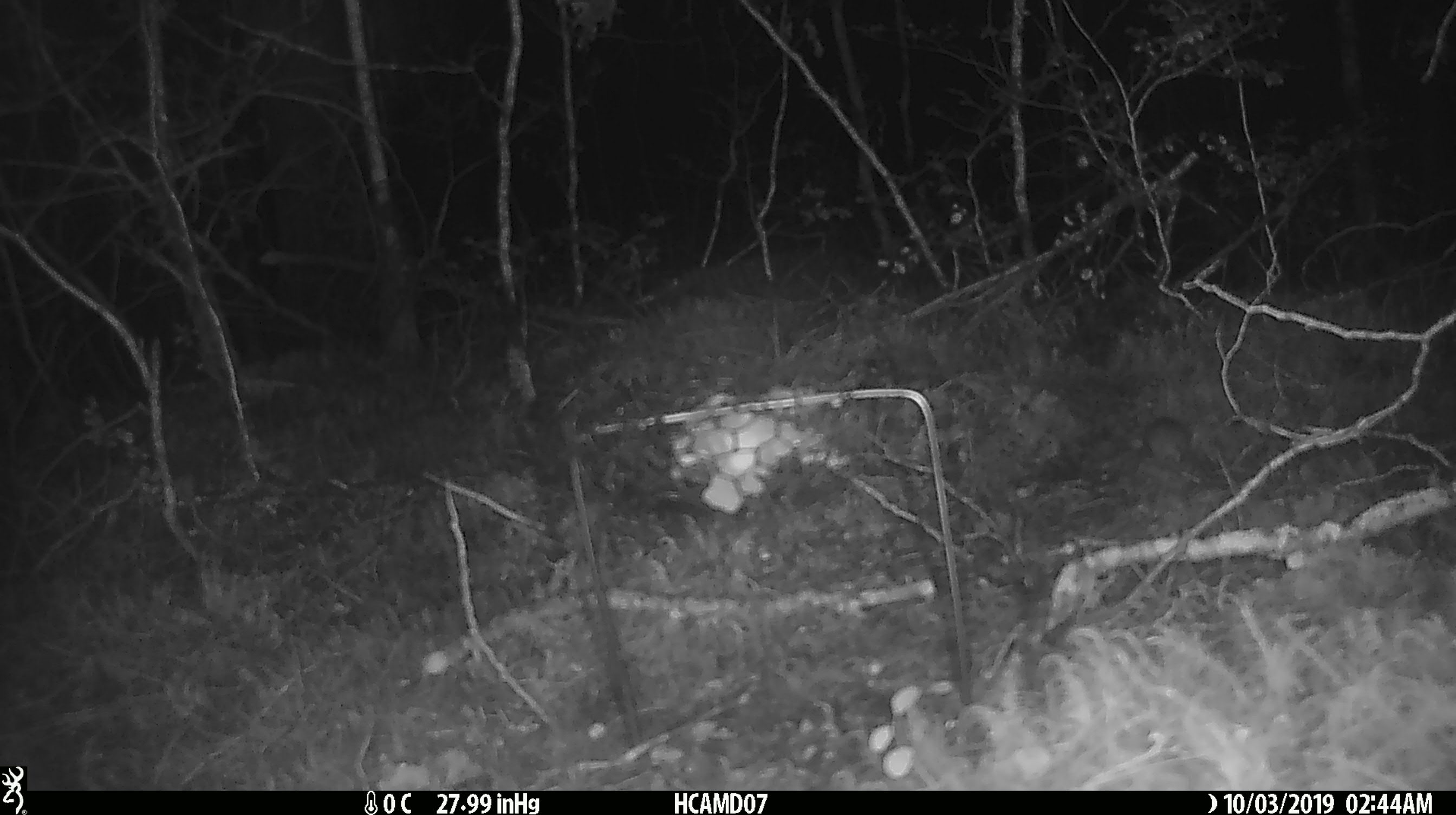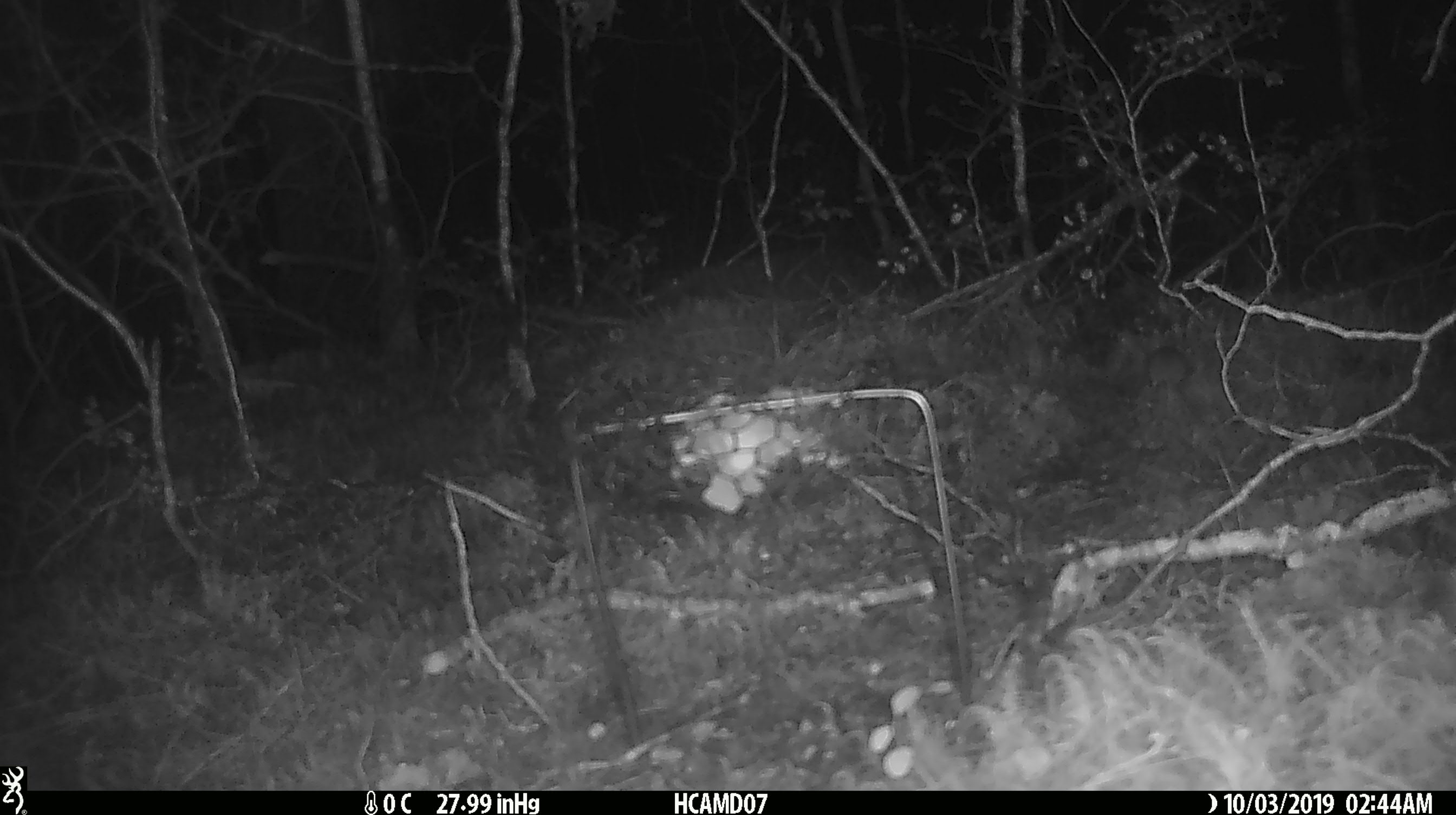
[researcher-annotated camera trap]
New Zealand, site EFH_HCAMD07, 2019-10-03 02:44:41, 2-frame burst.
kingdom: Animalia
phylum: Chordata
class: Mammalia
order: Rodentia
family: Muridae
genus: Mus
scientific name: Mus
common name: mouse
Mouse (Mus).